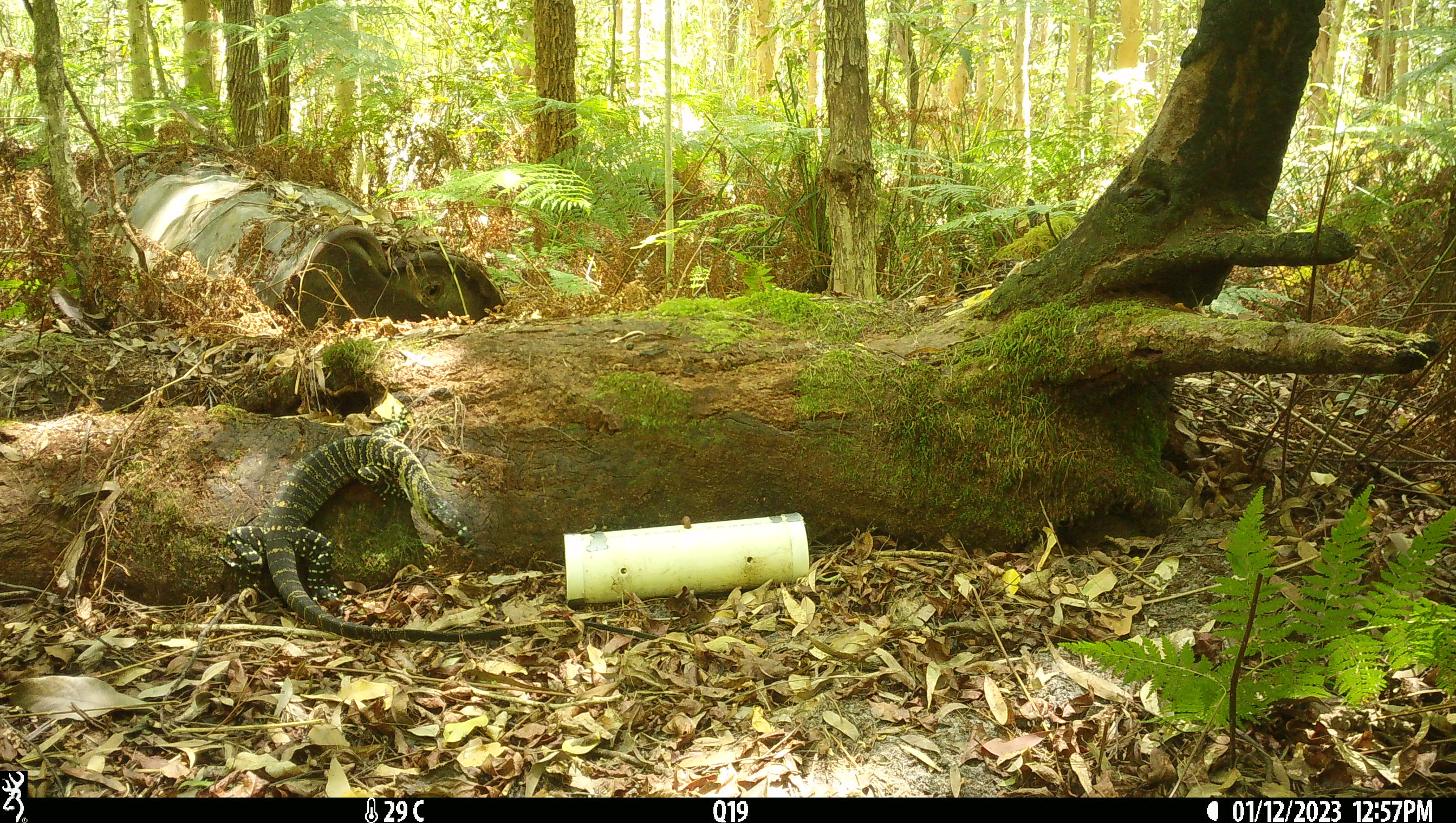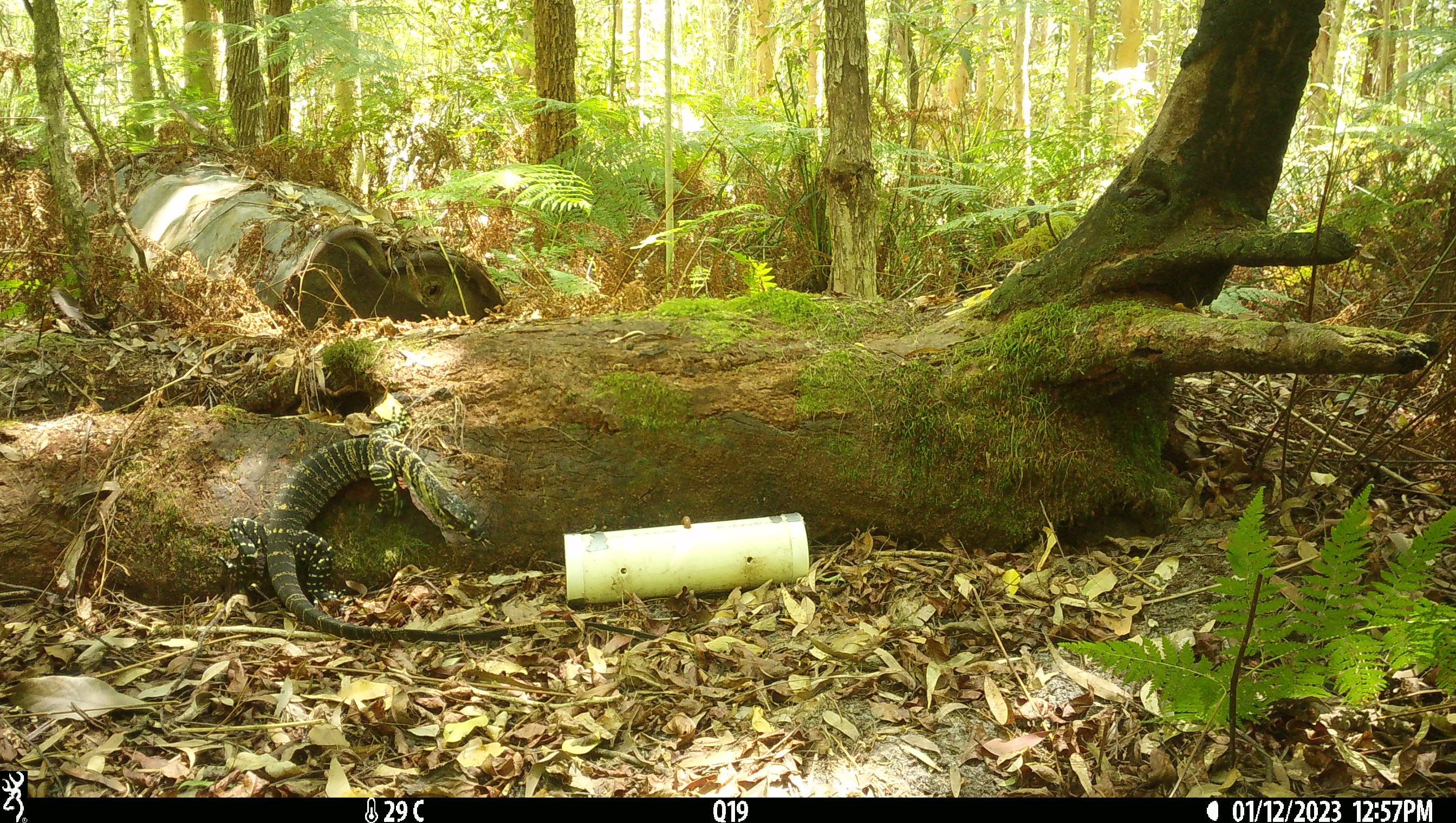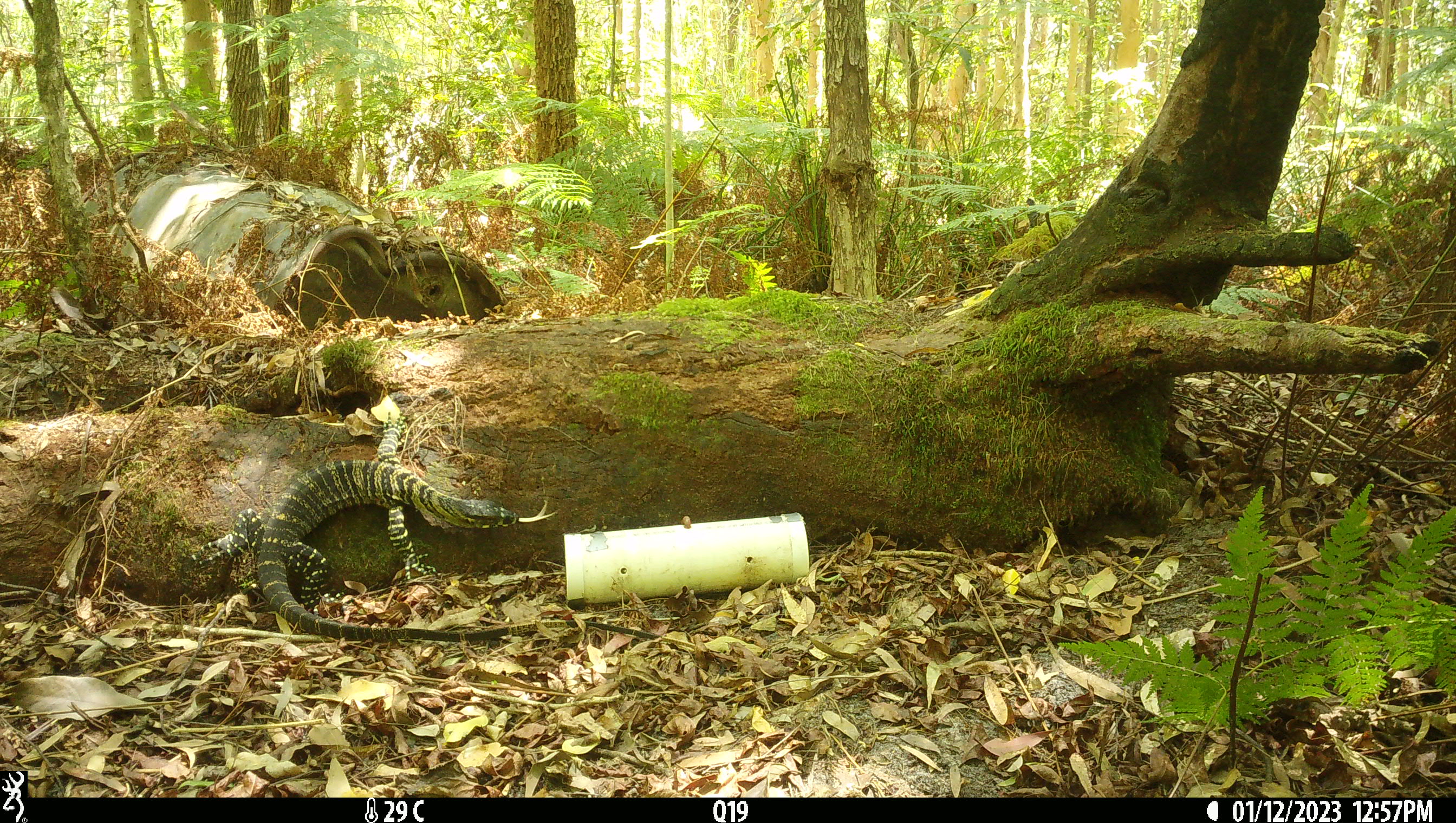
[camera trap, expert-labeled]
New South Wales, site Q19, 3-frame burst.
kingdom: Animalia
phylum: Chordata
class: Reptilia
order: Squamata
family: Varanidae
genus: Varanus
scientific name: Varanus varius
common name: lace monitor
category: goanna